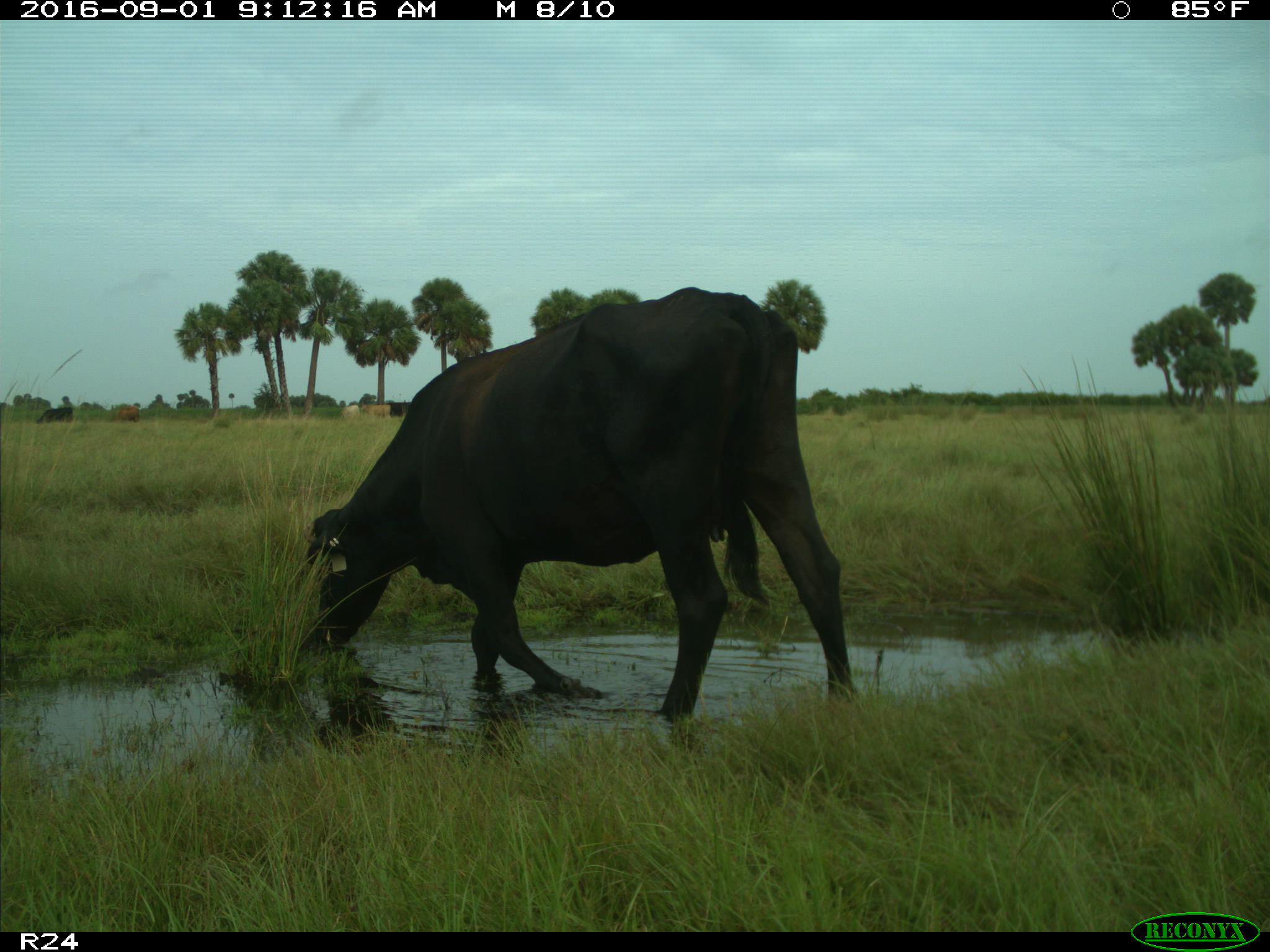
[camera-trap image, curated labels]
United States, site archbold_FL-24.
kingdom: Animalia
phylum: Chordata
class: Mammalia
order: Artiodactyla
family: Bovidae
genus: Bos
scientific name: Bos taurus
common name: domestic cow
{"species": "Bos taurus (domestic cow)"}